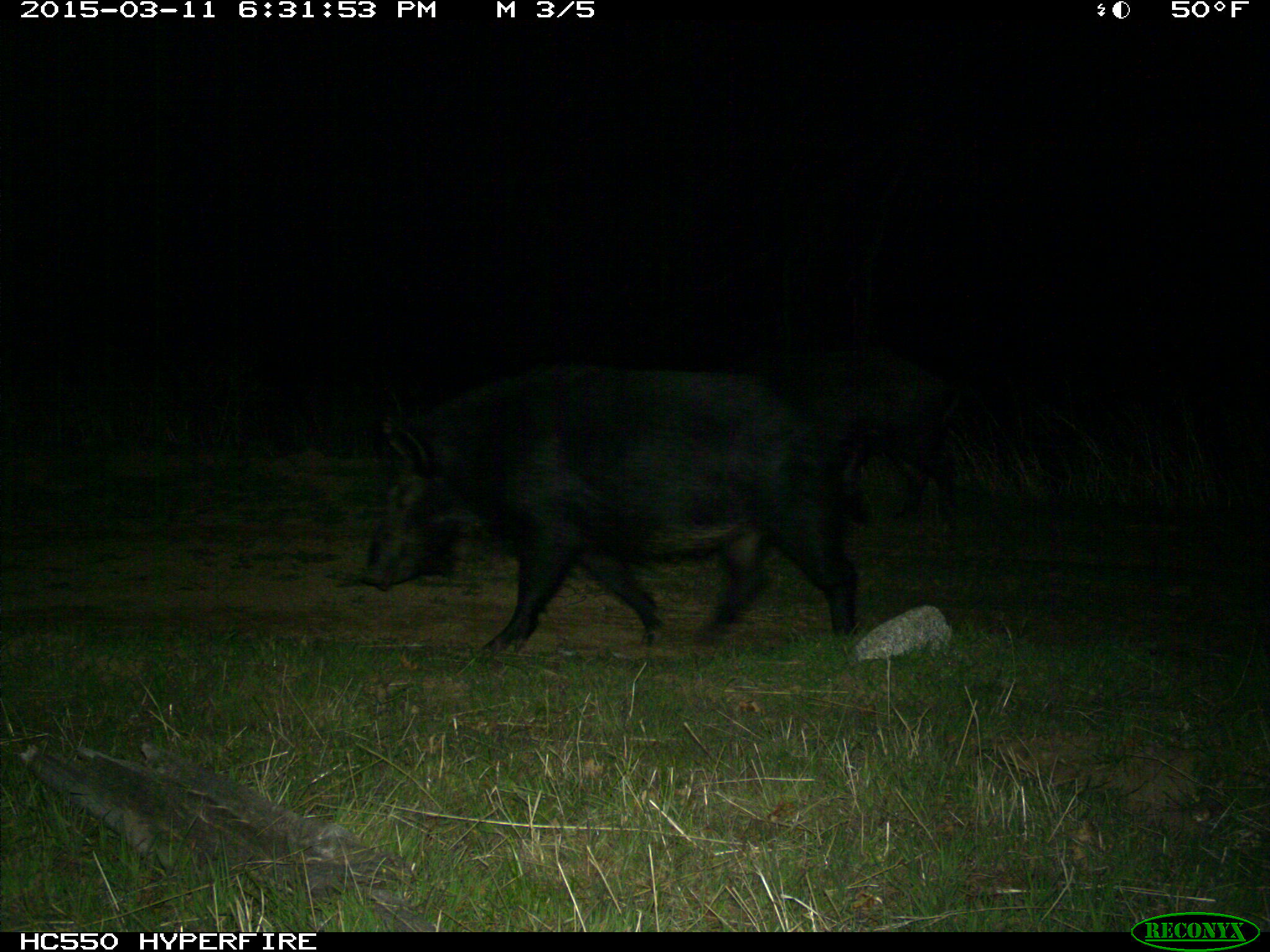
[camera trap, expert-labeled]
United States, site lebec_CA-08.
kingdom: Animalia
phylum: Chordata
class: Mammalia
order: Artiodactyla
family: Suidae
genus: Sus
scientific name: Sus scrofa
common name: wild boar